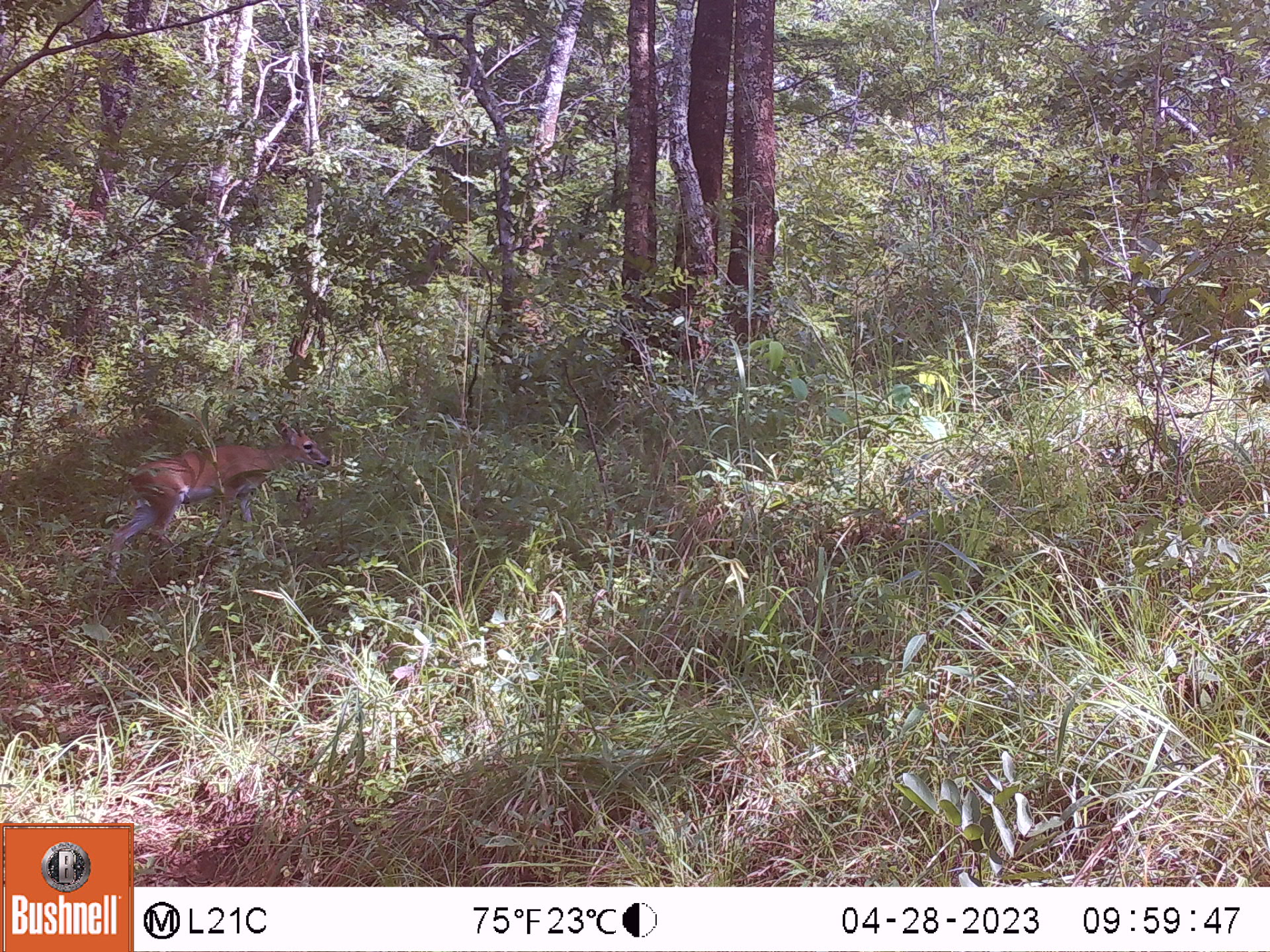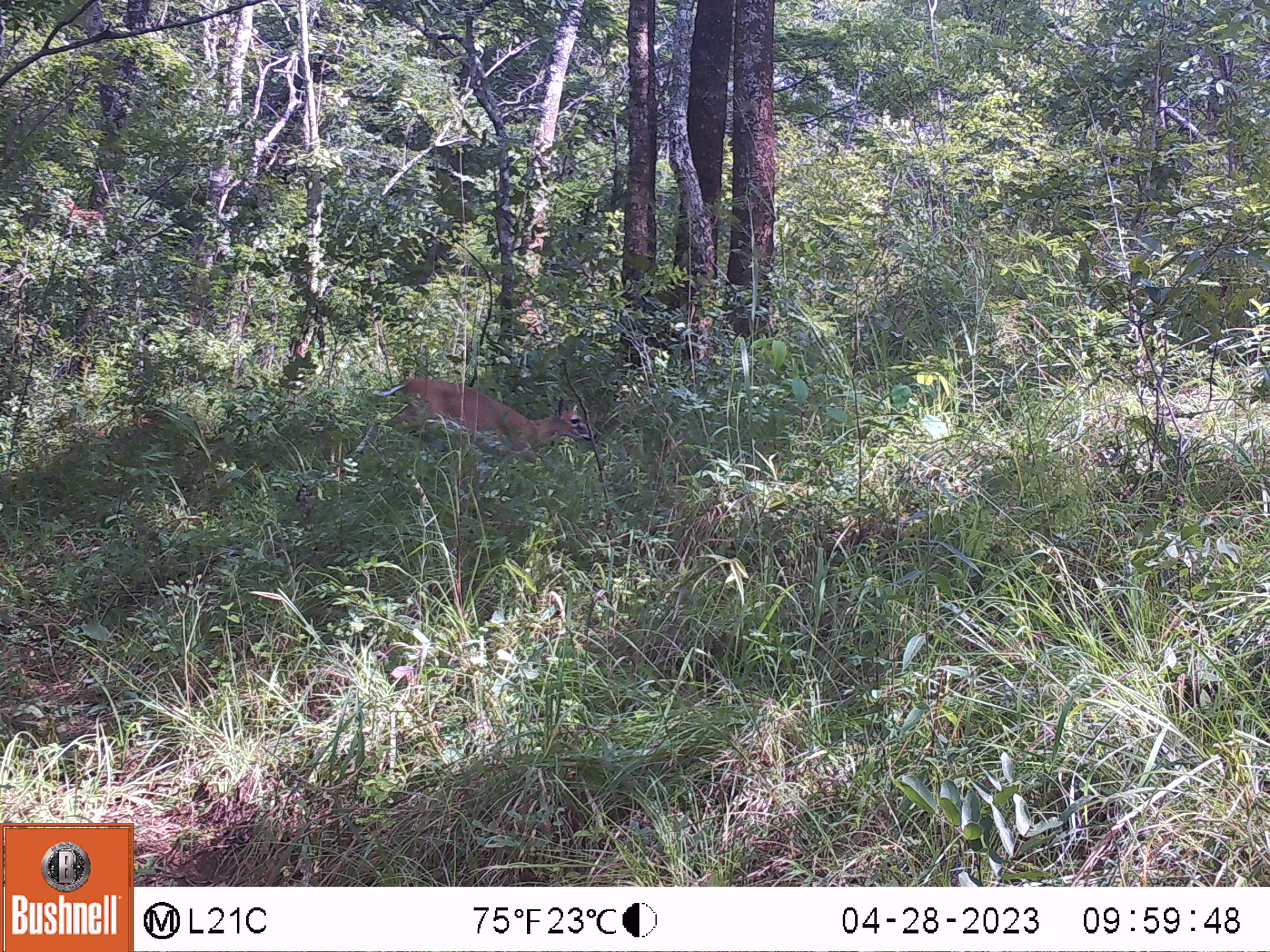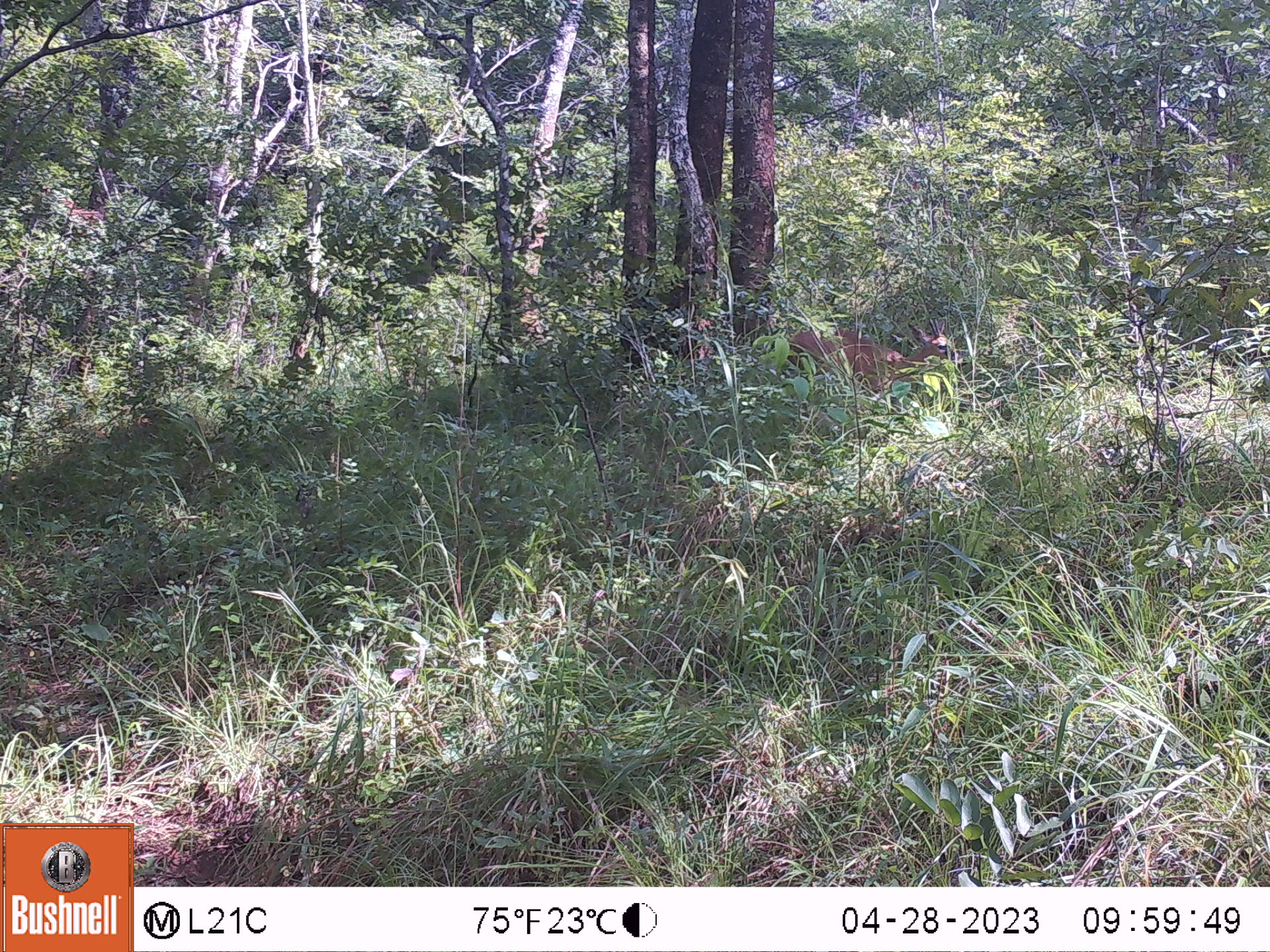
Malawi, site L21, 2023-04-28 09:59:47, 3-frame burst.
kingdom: Animalia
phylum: Chordata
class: Mammalia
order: Artiodactyla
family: Bovidae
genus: Sylvicapra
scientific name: Sylvicapra grimmia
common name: common duiker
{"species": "common duiker (Sylvicapra grimmia)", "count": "1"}